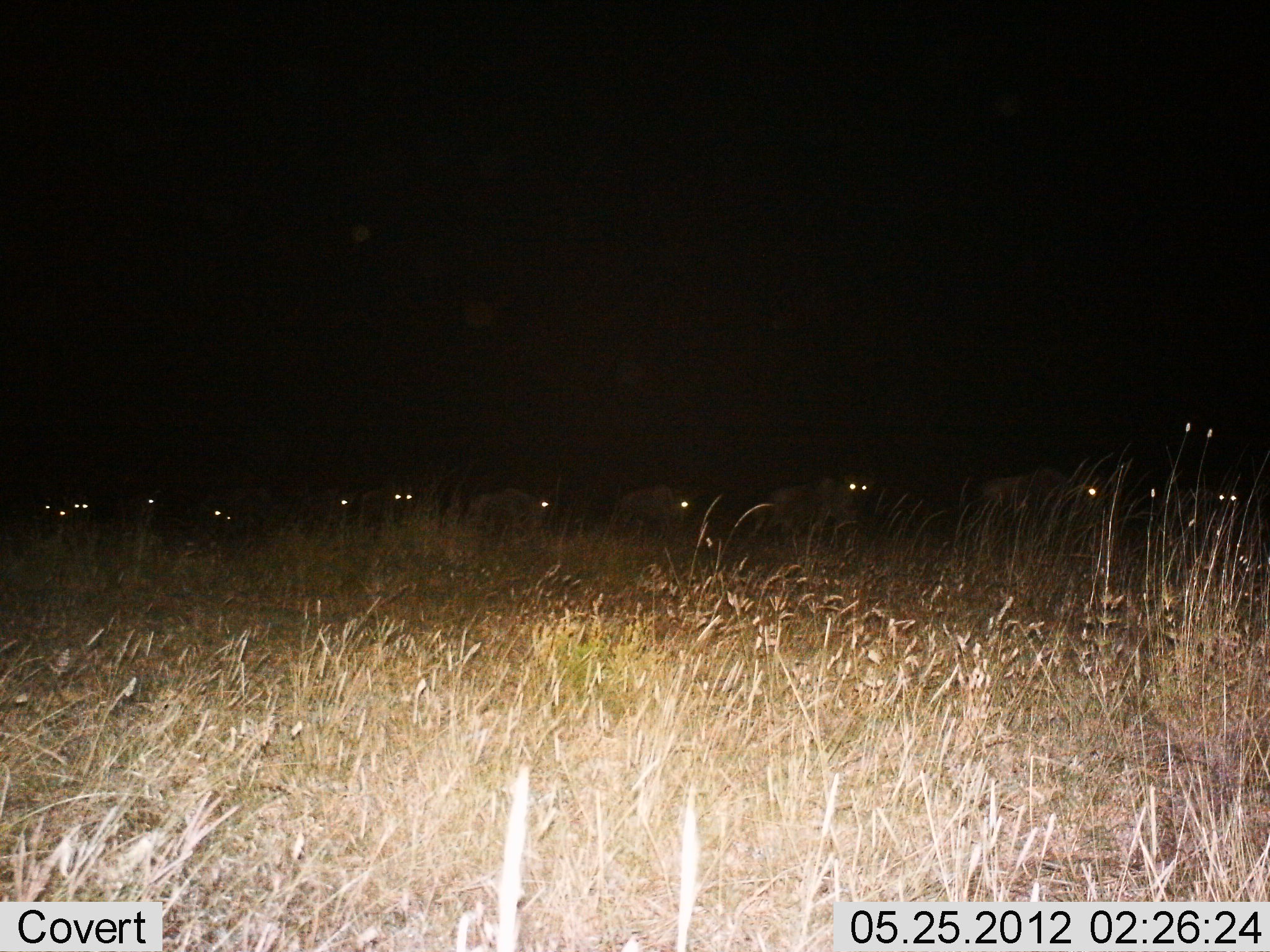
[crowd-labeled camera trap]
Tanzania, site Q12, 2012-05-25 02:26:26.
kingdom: Animalia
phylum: Chordata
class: Mammalia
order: Artiodactyla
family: Bovidae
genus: Connochaetes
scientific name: Connochaetes taurinus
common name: blue wildebeest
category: wildebeest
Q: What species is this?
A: Wildebeest (blue wildebeest) (Connochaetes taurinus).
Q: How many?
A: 11-50.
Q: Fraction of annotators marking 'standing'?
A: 20%.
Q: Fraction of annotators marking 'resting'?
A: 10%.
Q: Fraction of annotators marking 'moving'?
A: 90%.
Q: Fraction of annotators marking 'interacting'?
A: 0%.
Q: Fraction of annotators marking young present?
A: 10%.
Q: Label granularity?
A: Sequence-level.